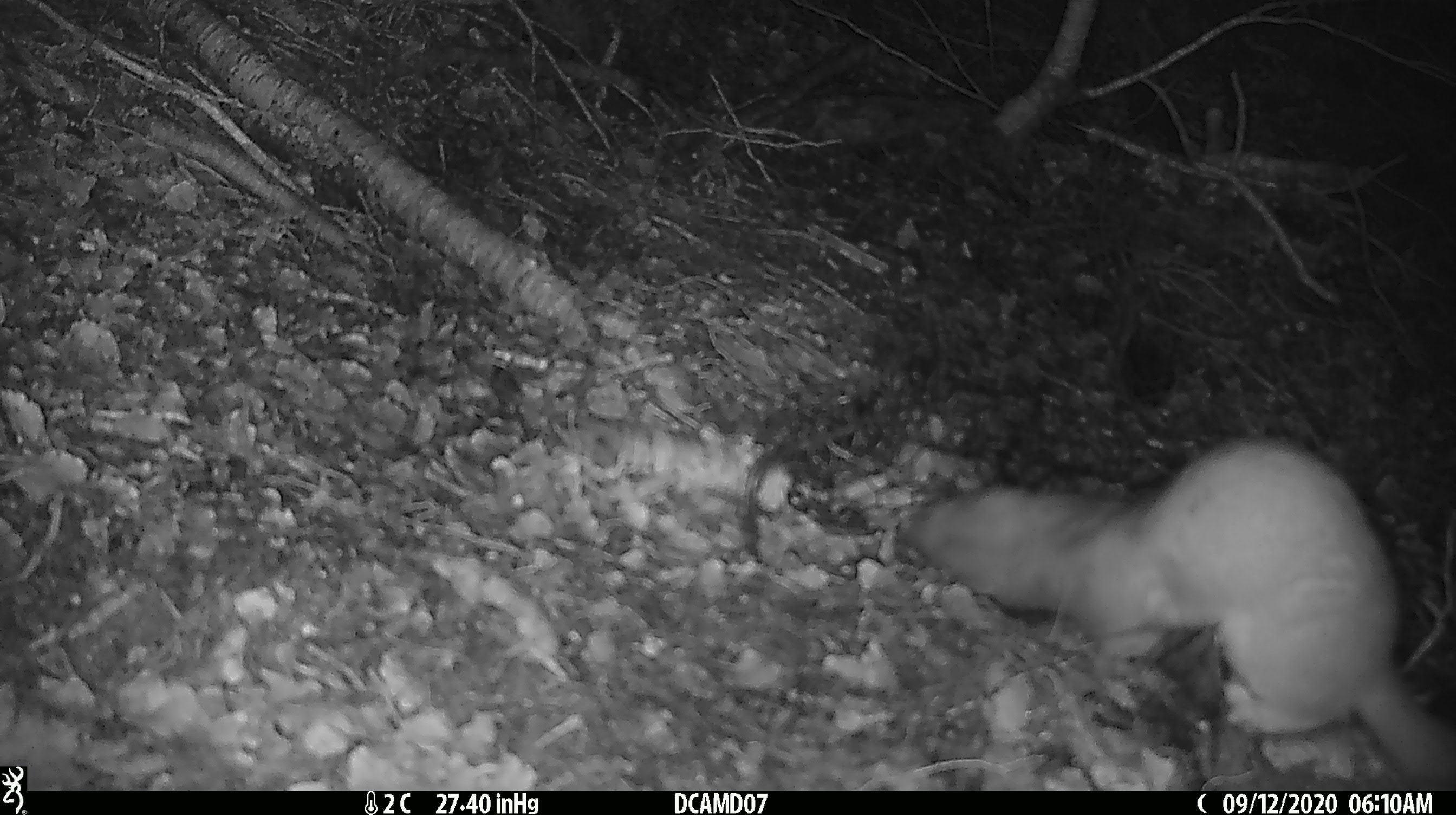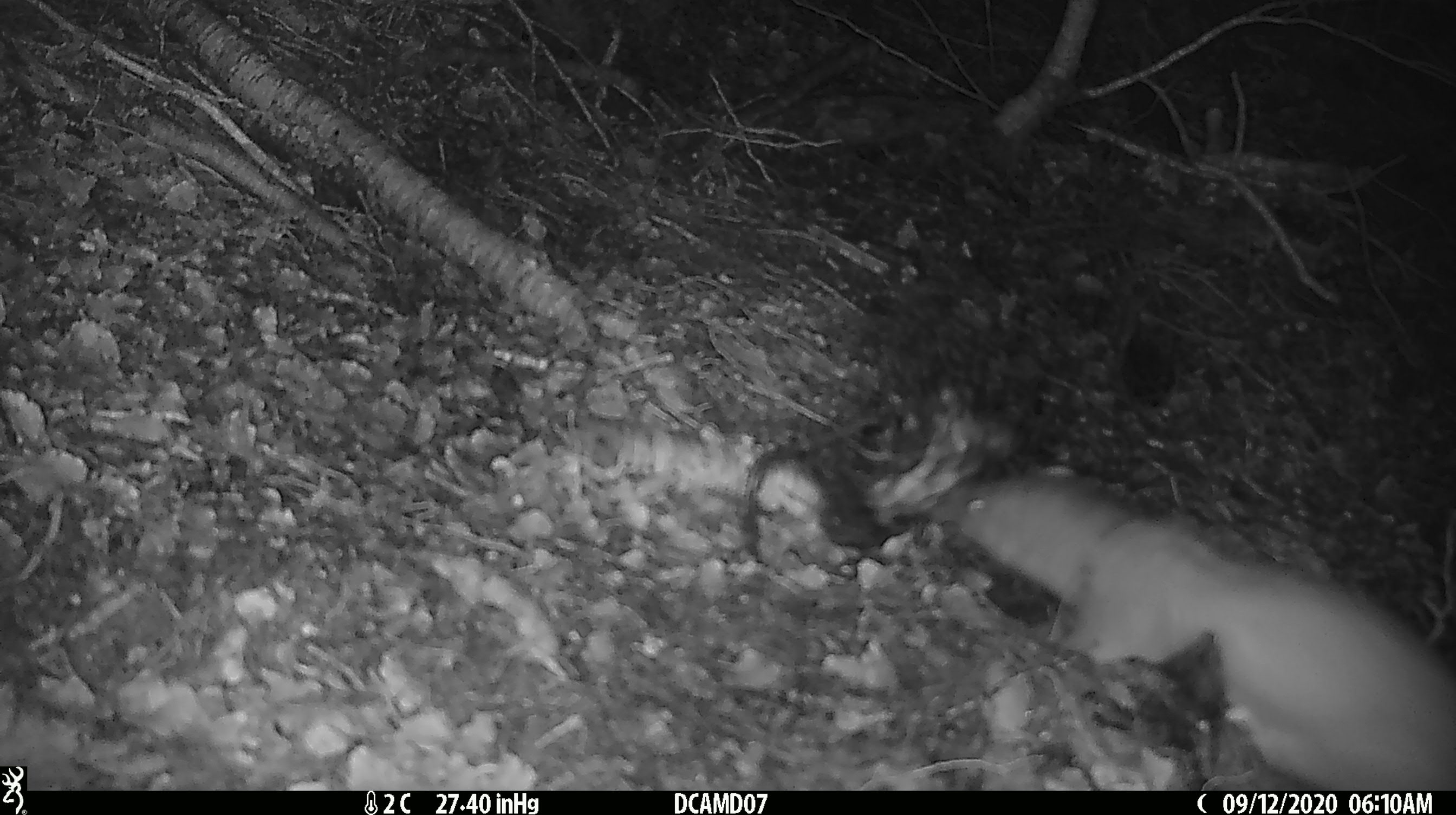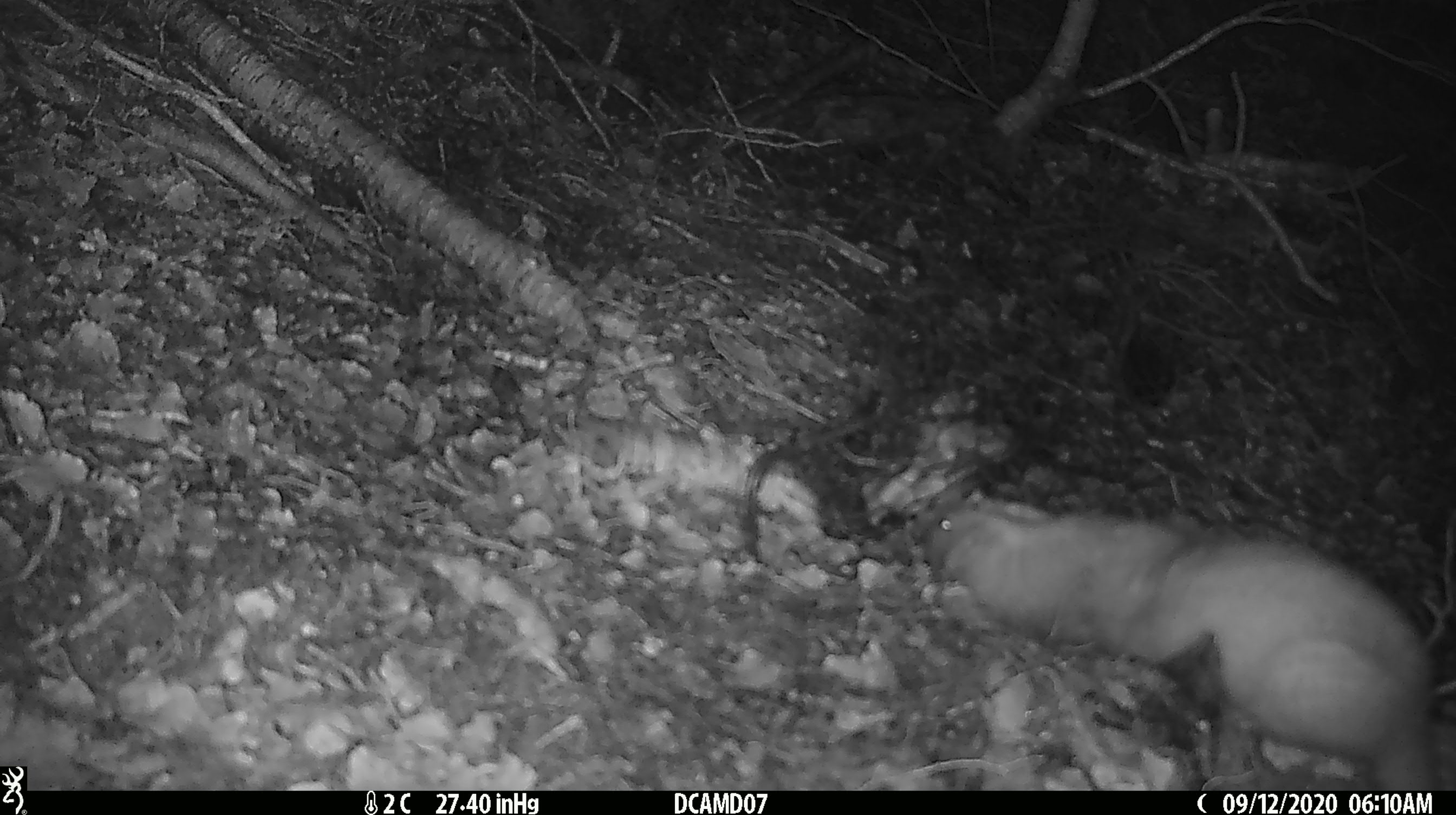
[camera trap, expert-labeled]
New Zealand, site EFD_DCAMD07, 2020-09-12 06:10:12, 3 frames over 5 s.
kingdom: Animalia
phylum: Chordata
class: Mammalia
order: Carnivora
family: Mustelidae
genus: Mustela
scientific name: Mustela erminea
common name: stoat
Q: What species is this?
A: Stoat (Mustela erminea).